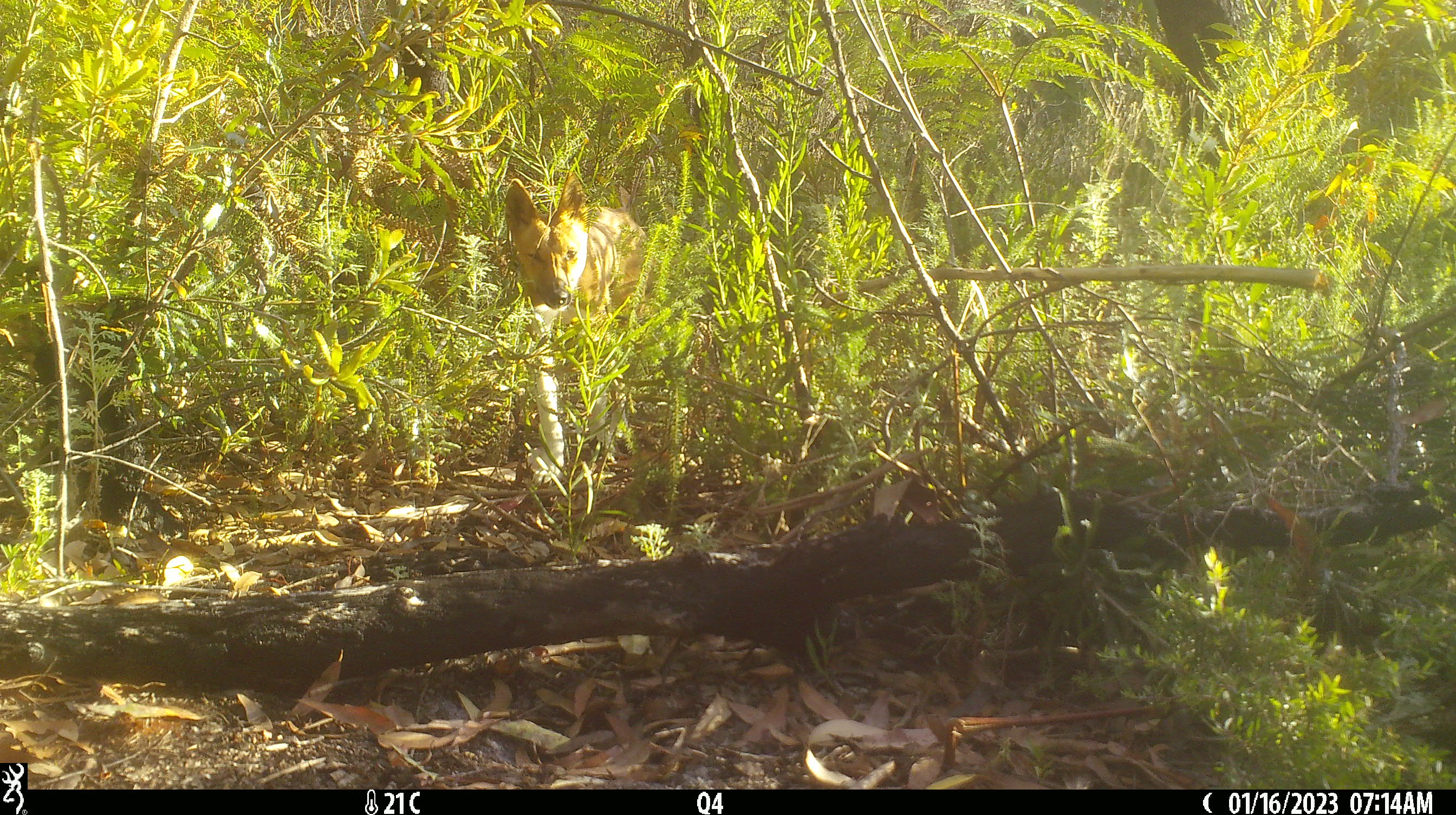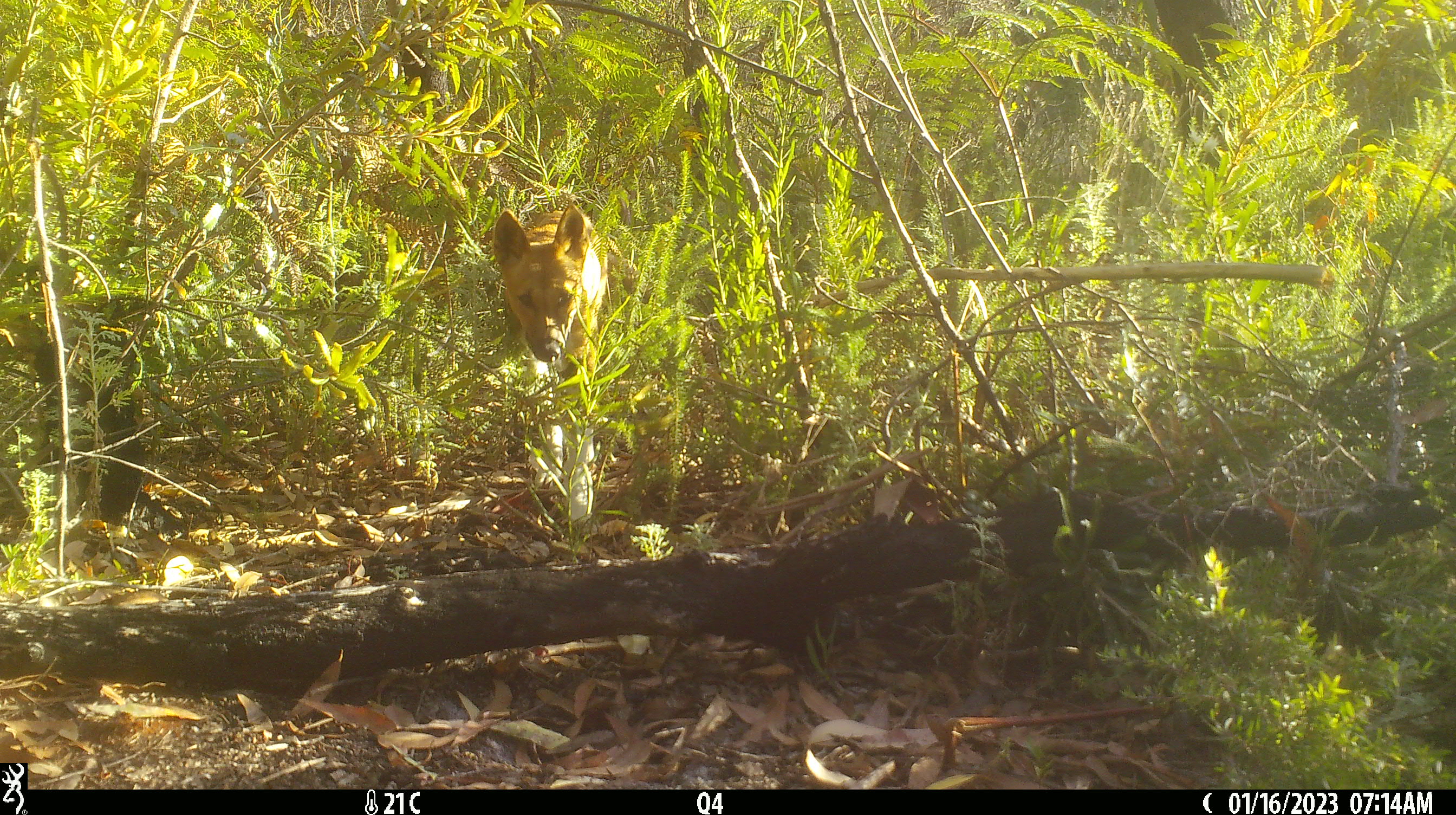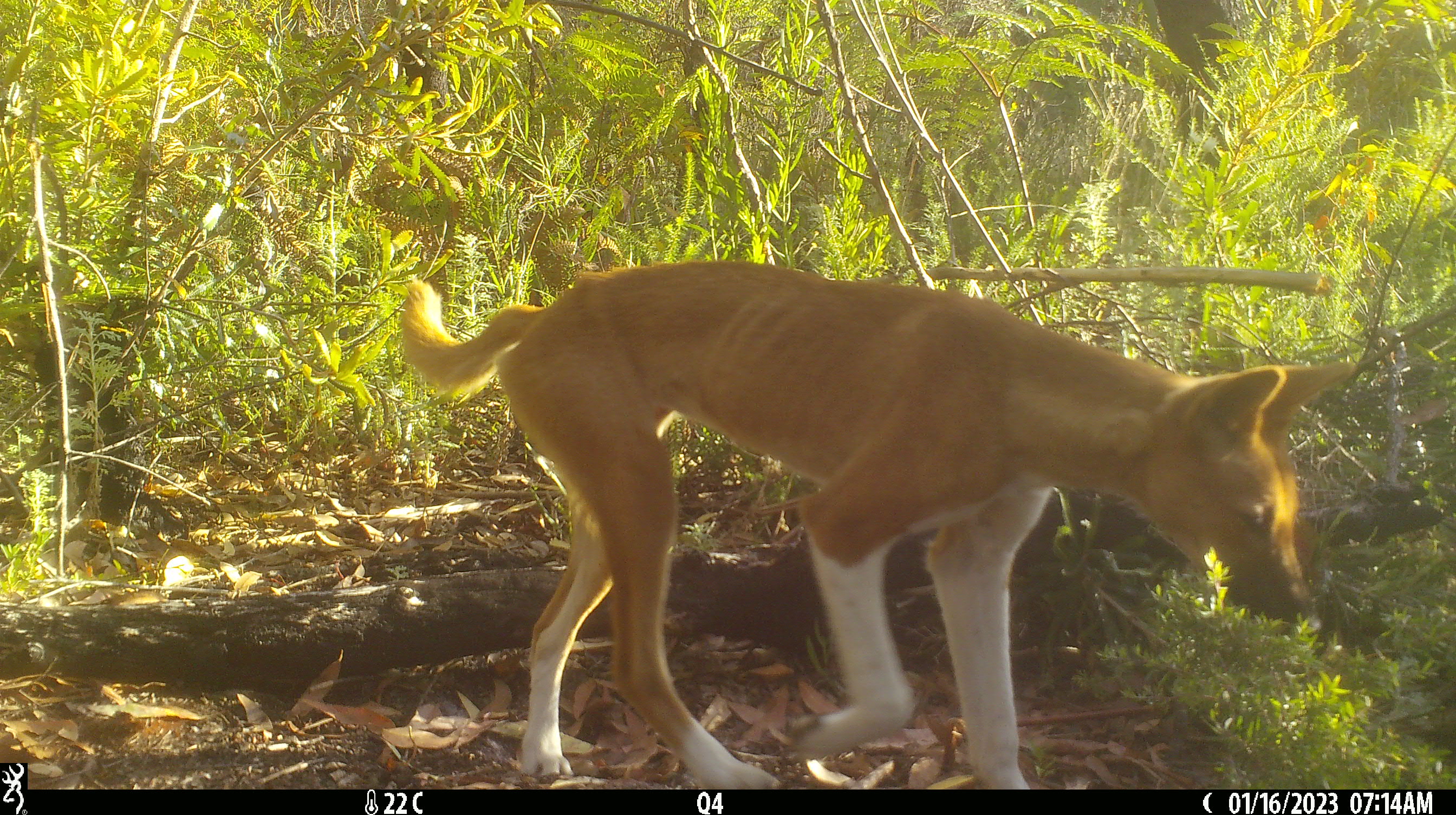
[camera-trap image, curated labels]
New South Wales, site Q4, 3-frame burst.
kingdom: Animalia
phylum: Chordata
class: Mammalia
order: Carnivora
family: Canidae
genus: Canis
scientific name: Canis familiaris dingo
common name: dingo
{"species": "dingo (Canis familiaris dingo)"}